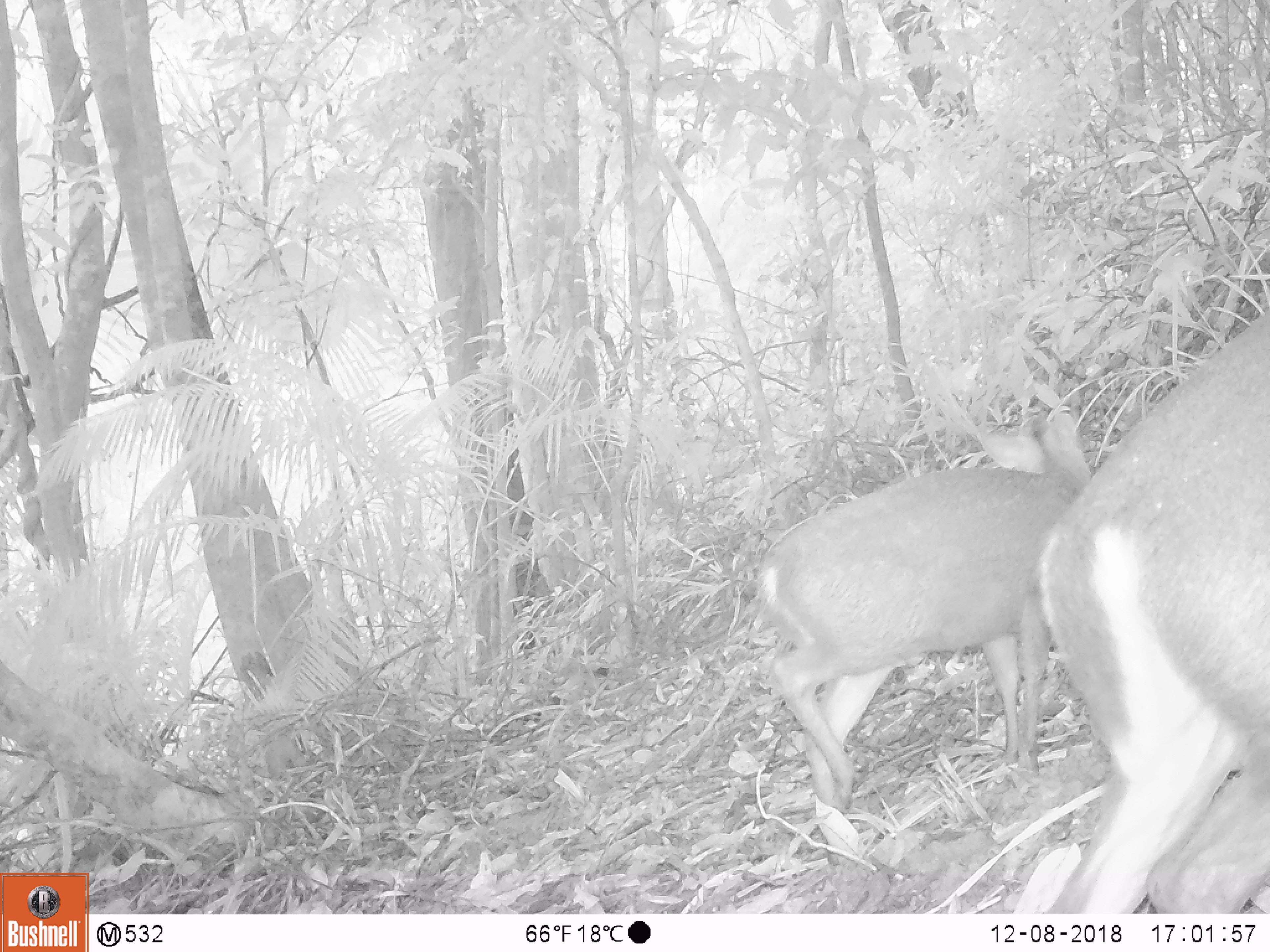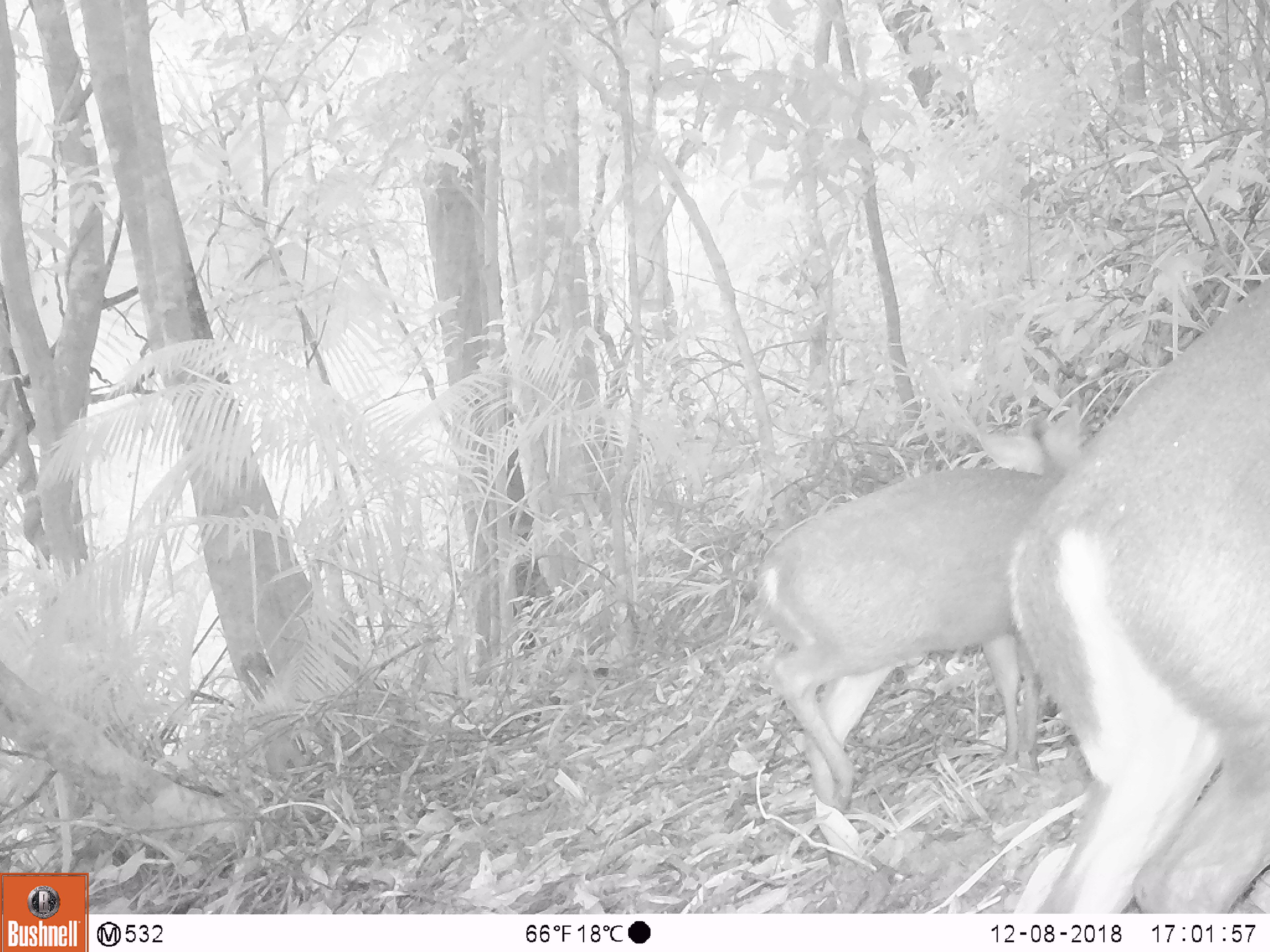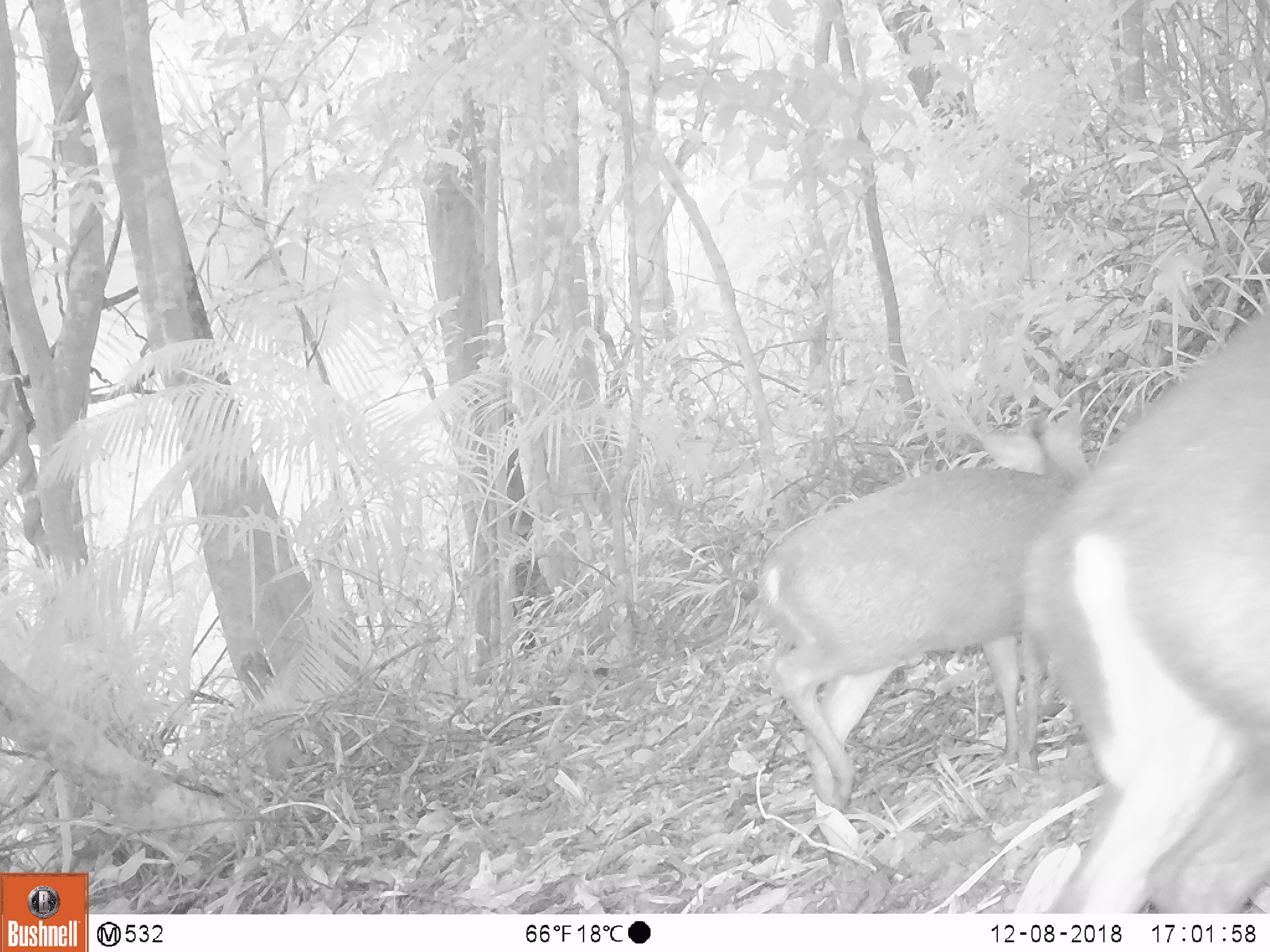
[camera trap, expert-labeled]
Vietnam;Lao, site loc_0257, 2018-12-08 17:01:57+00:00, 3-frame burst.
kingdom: Animalia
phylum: Chordata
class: Mammalia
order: Artiodactyla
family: Cervidae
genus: Muntiacus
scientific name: Muntiacus rooseveltorum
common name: roosevelt's muntjac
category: roosevelts muntjac group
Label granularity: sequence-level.